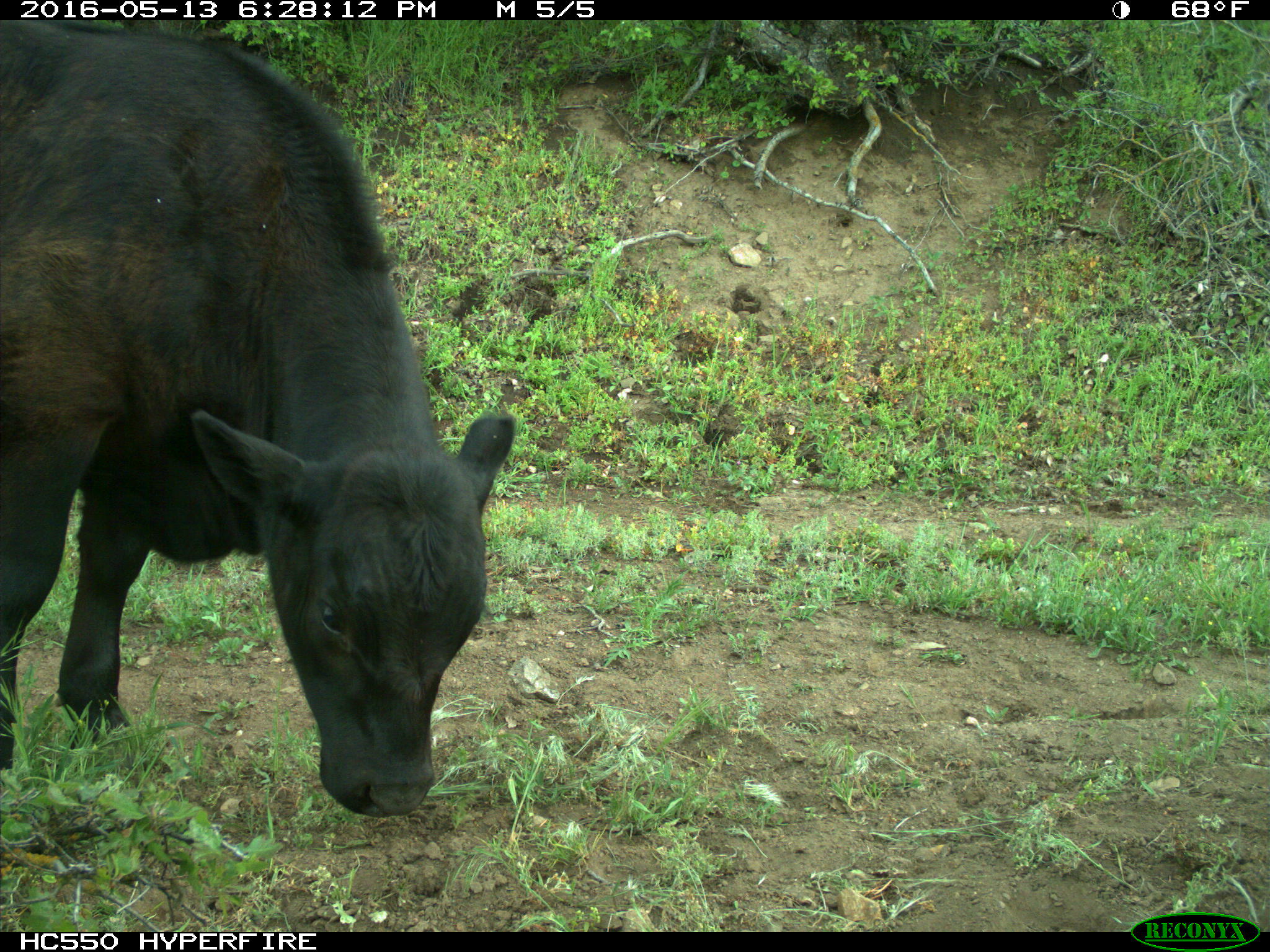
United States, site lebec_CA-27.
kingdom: Animalia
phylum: Chordata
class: Mammalia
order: Artiodactyla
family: Bovidae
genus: Bos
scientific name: Bos taurus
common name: domestic cow